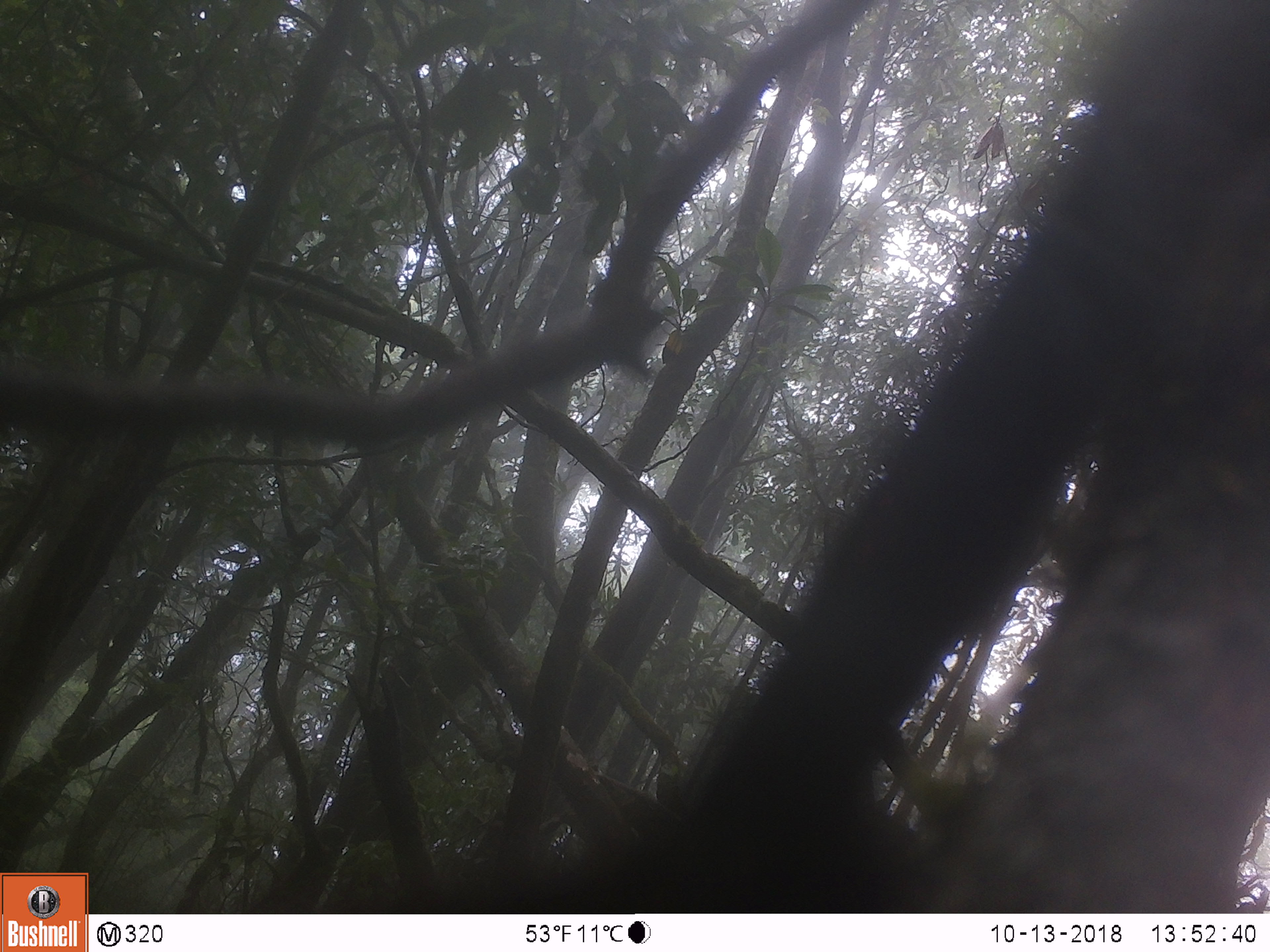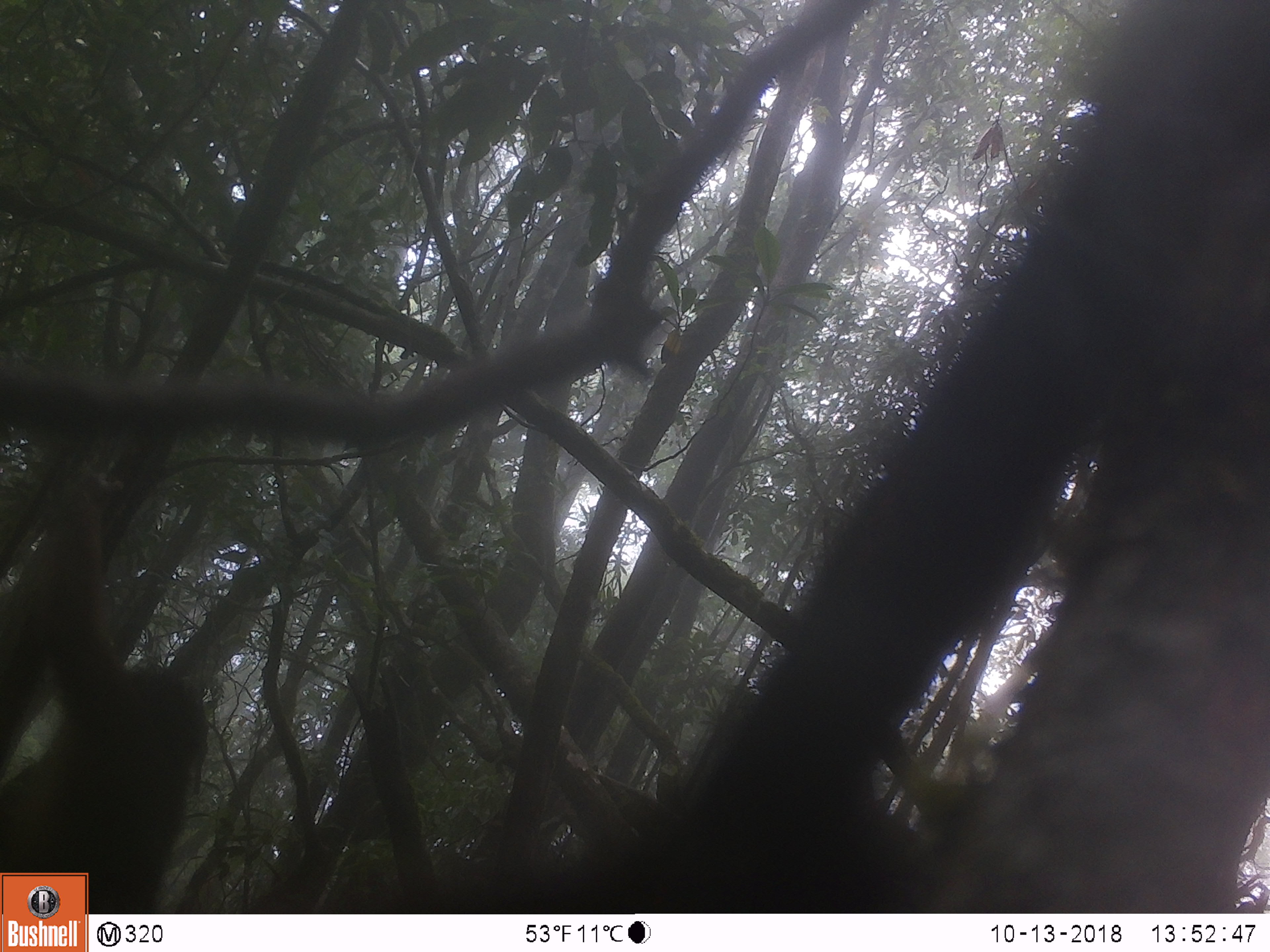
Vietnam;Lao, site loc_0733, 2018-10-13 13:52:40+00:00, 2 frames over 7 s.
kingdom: Animalia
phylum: Chordata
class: Mammalia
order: Primates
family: Cercopithecidae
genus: Macaca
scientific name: Macaca arctoides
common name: stump-tailed macaque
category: stump tailed macaque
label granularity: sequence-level